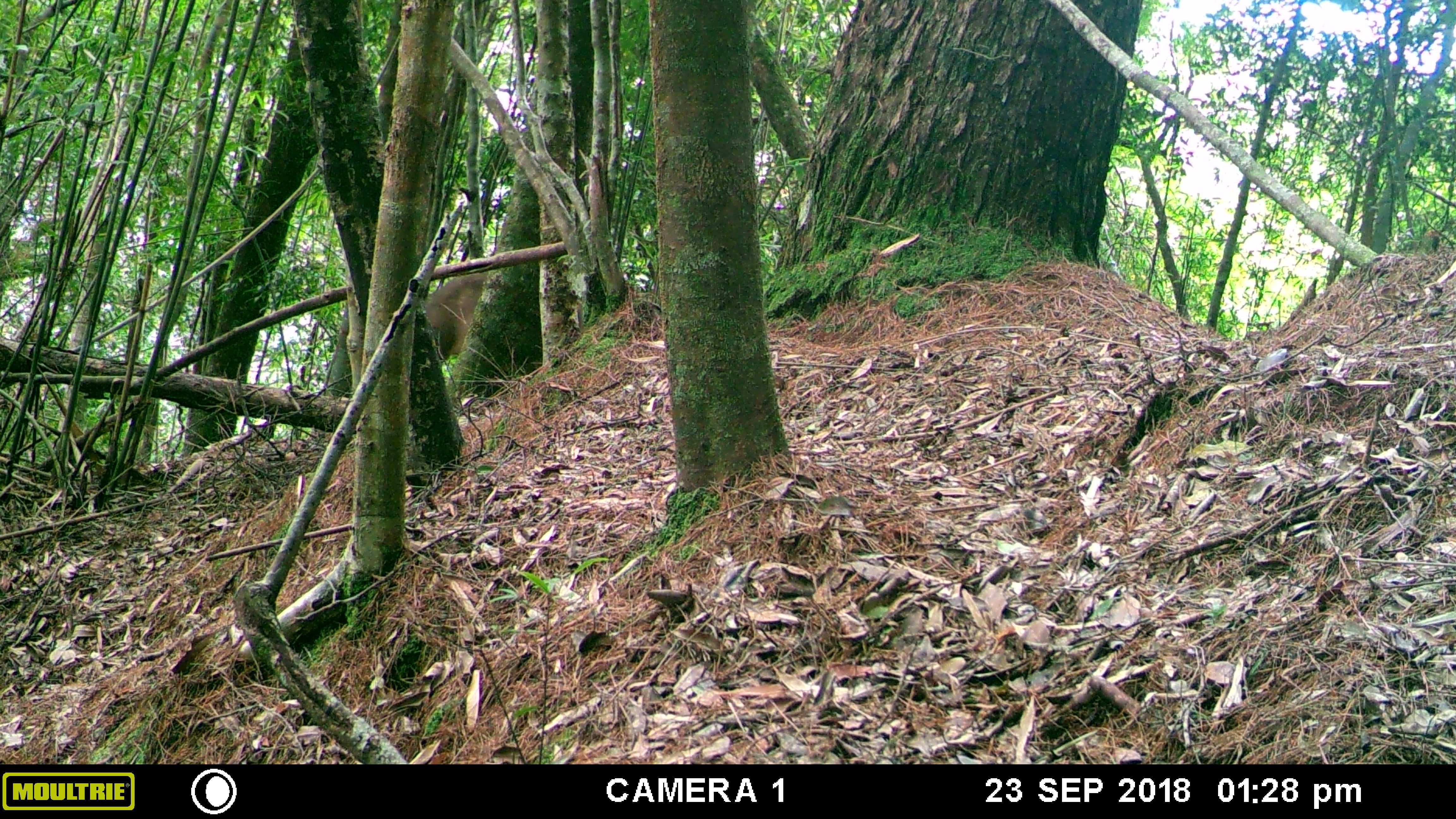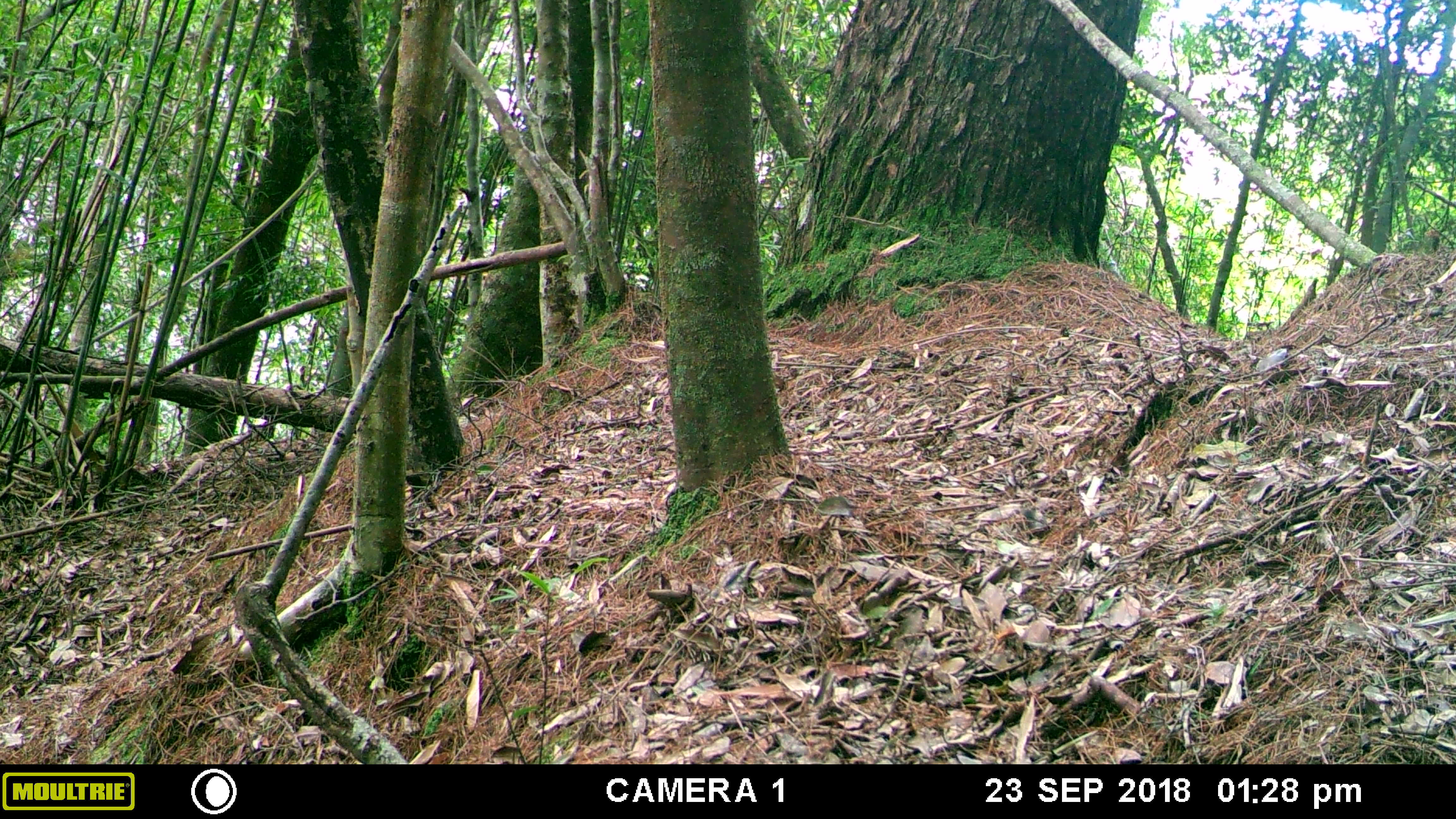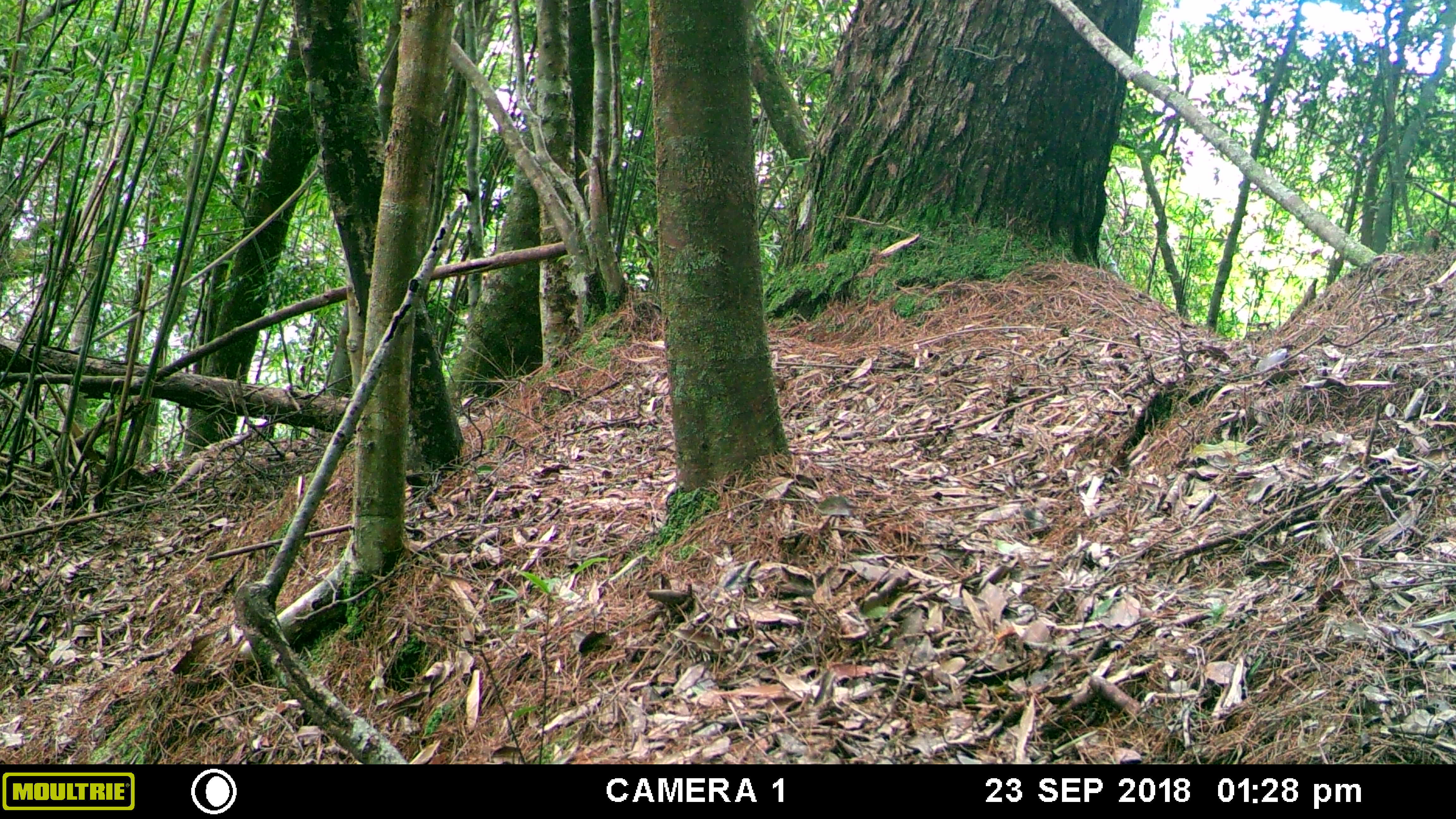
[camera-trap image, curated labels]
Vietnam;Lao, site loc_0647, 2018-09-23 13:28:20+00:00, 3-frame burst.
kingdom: Animalia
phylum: Chordata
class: Mammalia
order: Artiodactyla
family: Suidae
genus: Sus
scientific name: Sus scrofa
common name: eurasian wild pig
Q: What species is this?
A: Eurasian wild pig (Sus scrofa).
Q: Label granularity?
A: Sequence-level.